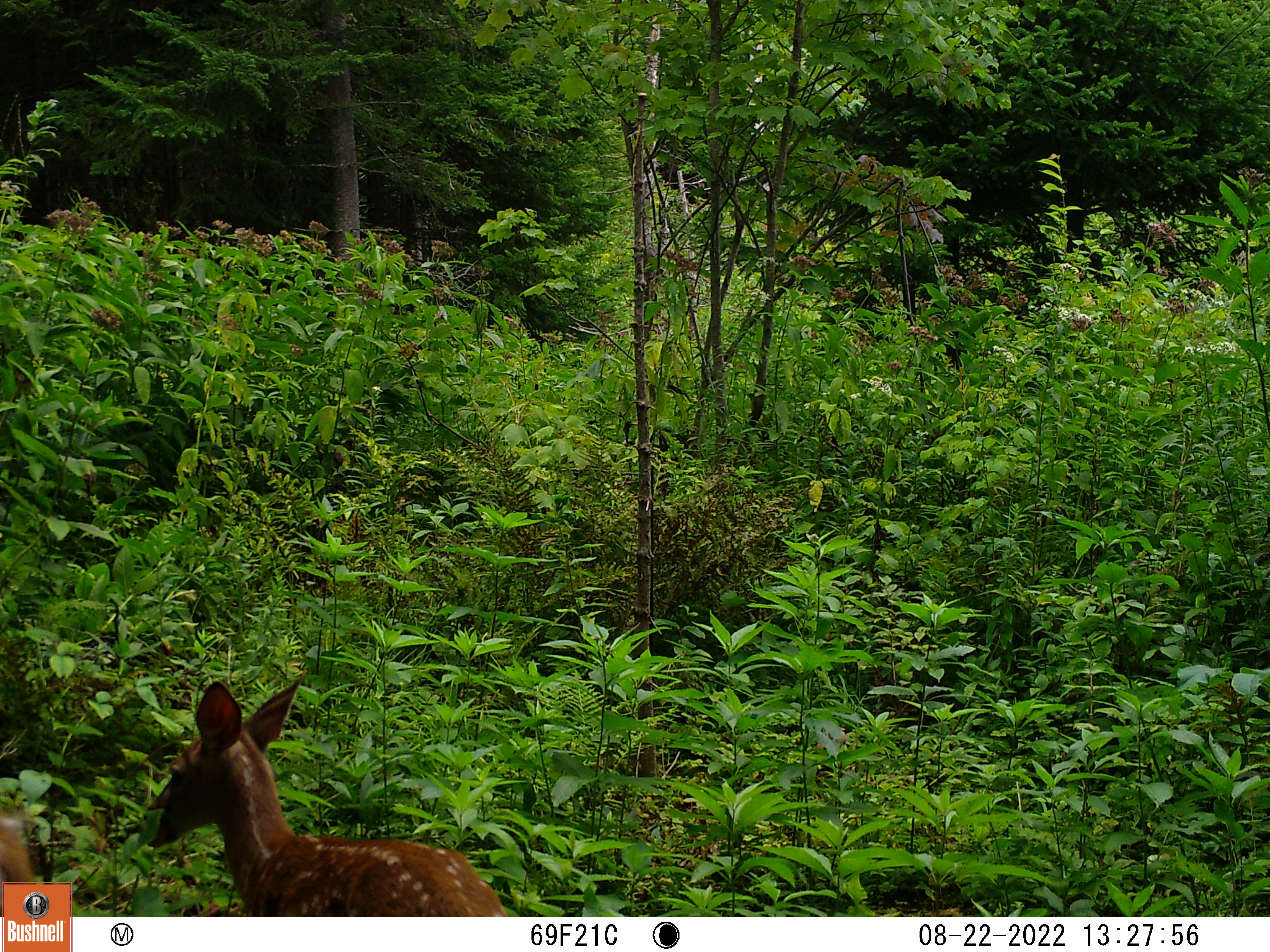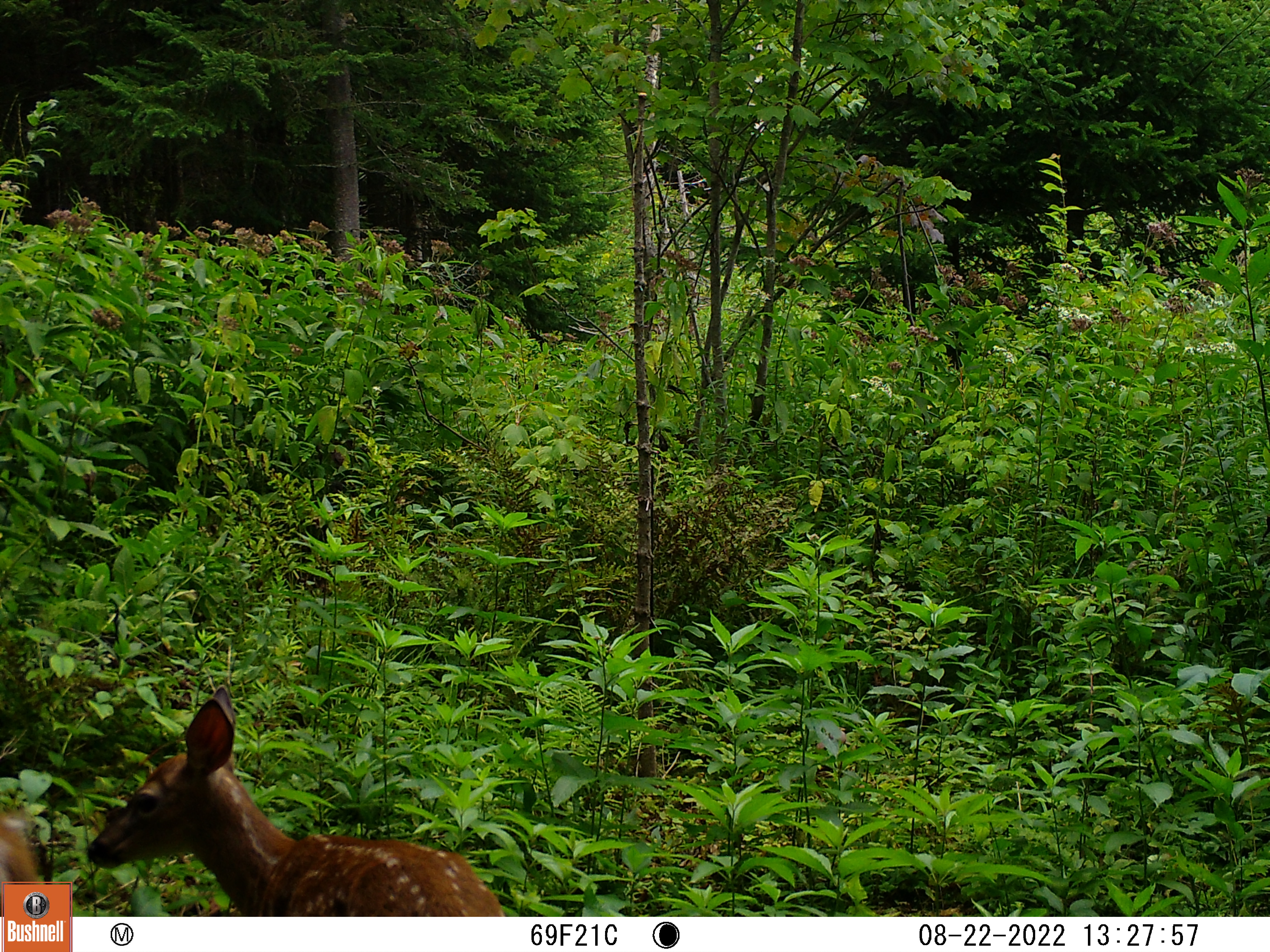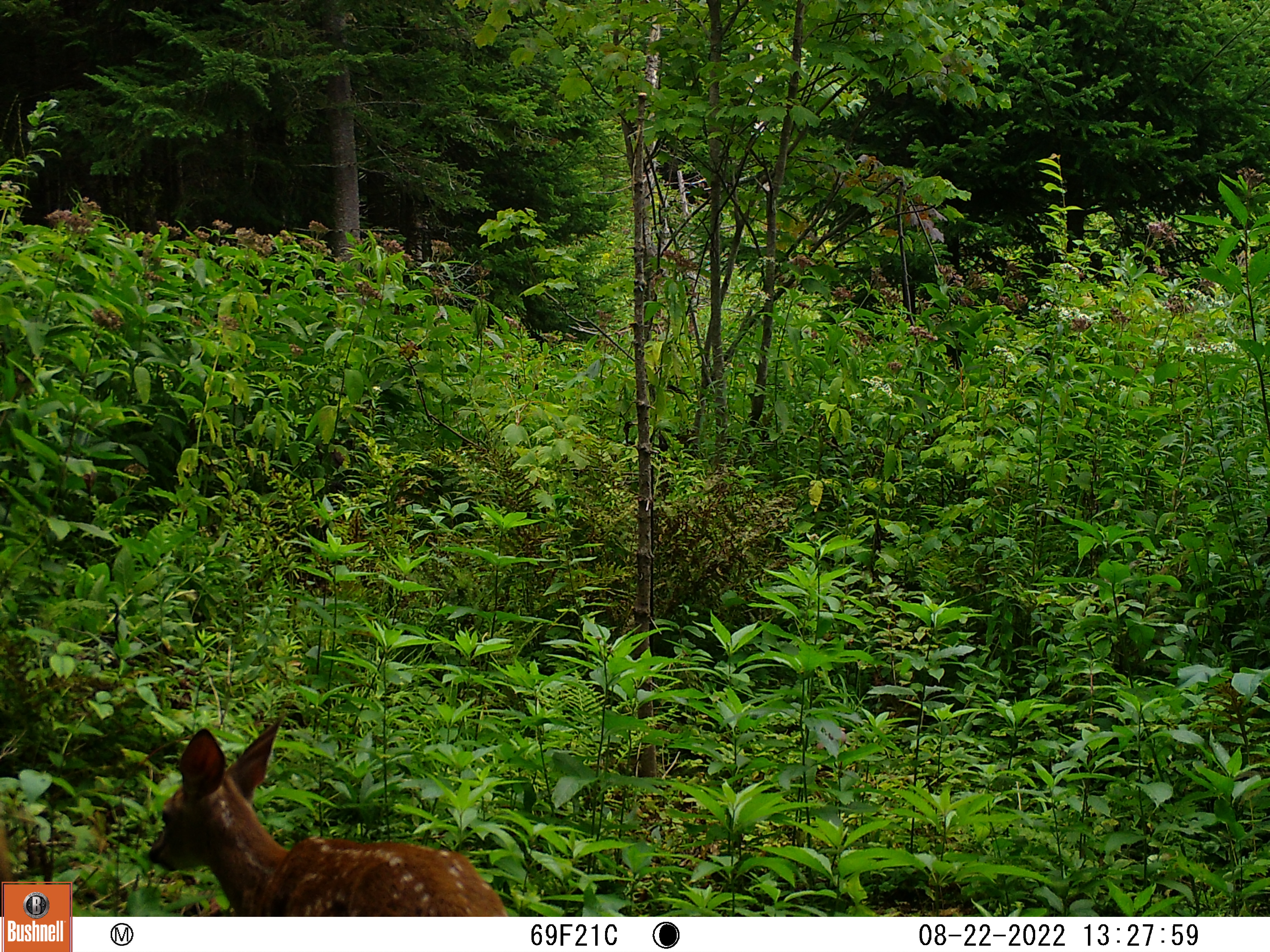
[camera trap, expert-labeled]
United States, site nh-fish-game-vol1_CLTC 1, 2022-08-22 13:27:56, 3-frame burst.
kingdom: Animalia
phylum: Chordata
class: Mammalia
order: Artiodactyla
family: Cervidae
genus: Odocoileus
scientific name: Odocoileus virginianus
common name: white-tailed deer